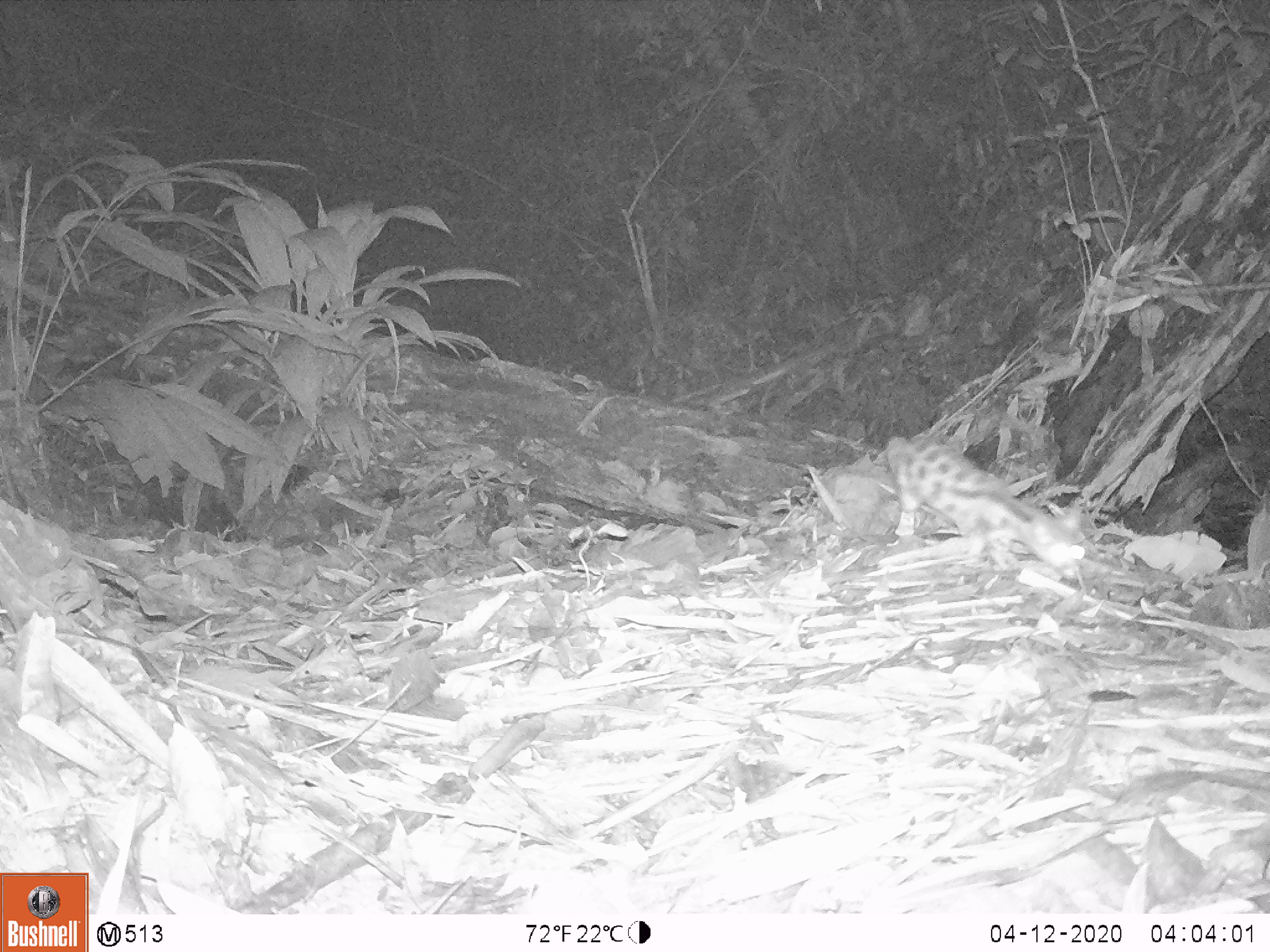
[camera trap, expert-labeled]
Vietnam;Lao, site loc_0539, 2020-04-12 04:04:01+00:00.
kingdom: Animalia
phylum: Chordata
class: Mammalia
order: Carnivora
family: Prionodontidae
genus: Prionodon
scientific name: Prionodon pardicolor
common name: spotted linsang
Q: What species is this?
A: Spotted linsang (Prionodon pardicolor).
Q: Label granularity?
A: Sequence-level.